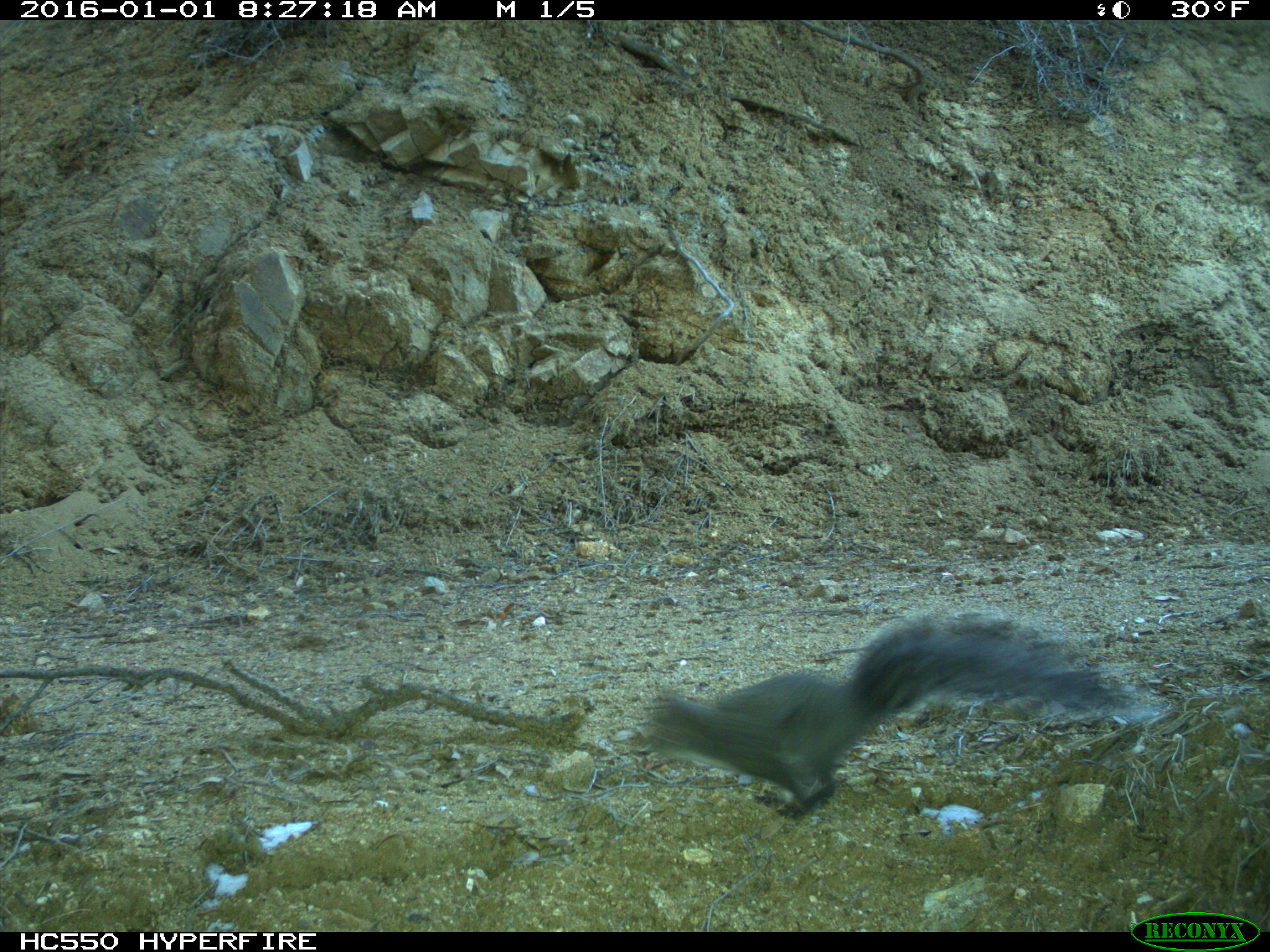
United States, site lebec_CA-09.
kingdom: Animalia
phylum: Chordata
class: Mammalia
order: Rodentia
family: Sciuridae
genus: Sciurus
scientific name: Sciurus carolinensis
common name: eastern gray squirrel